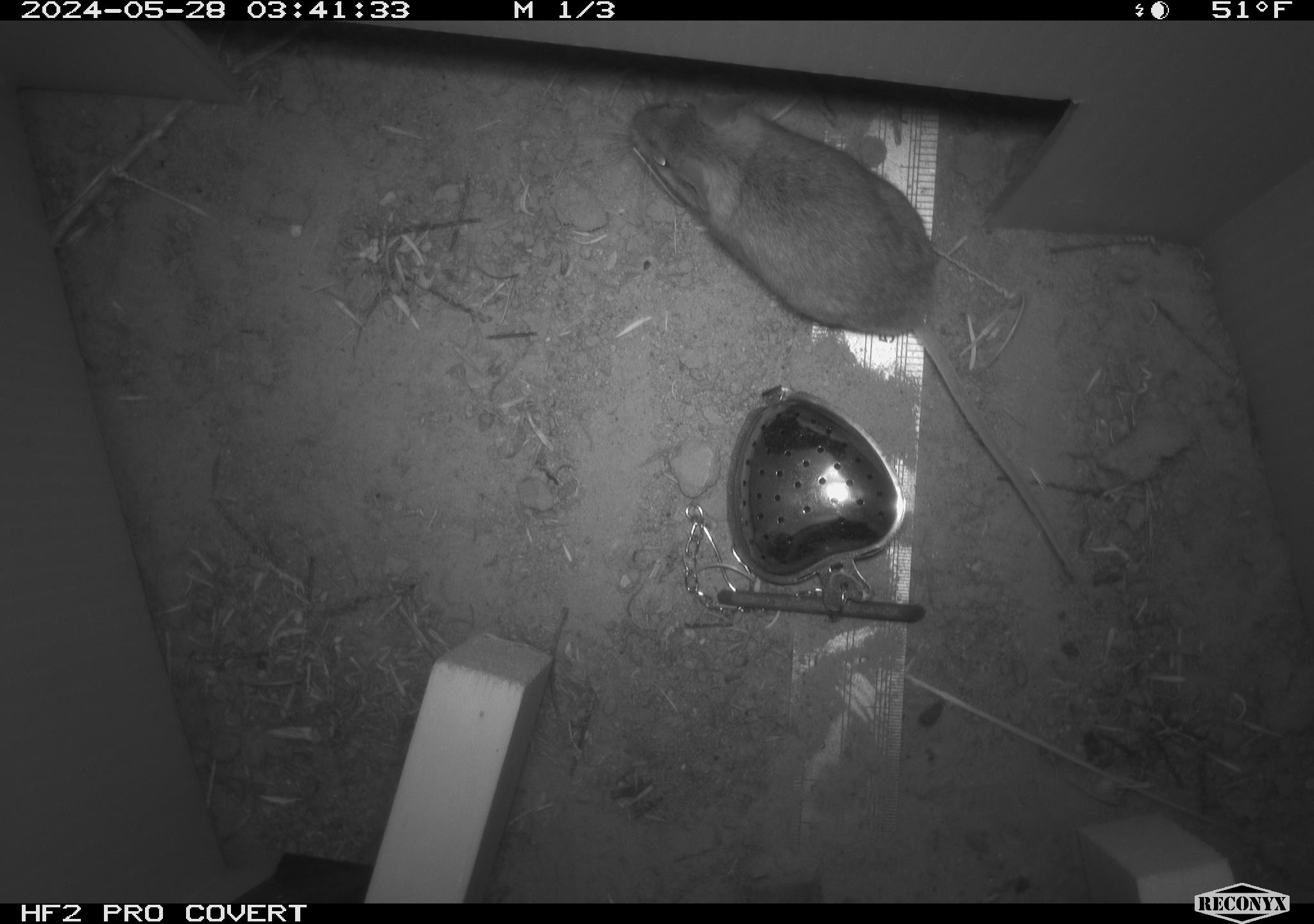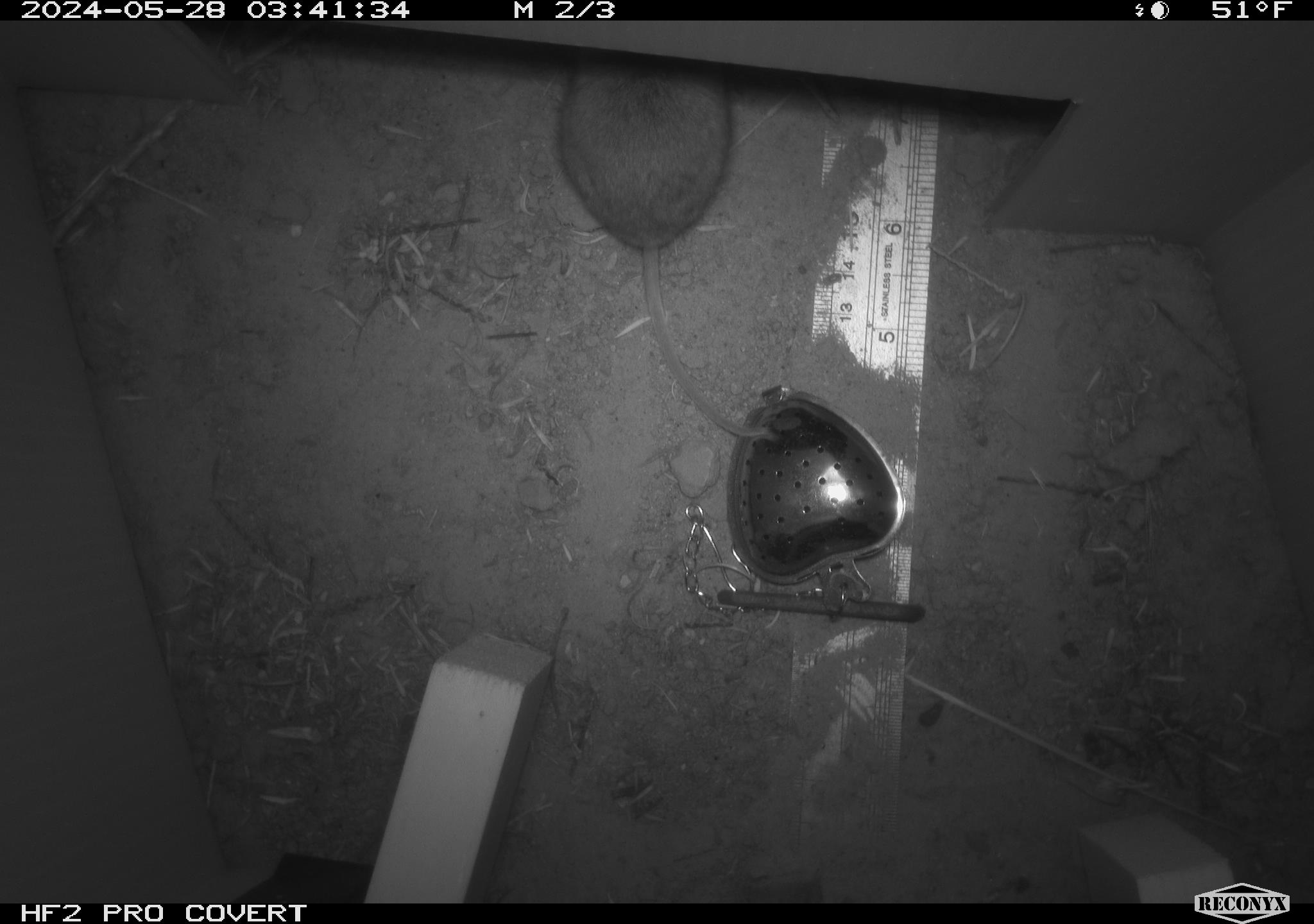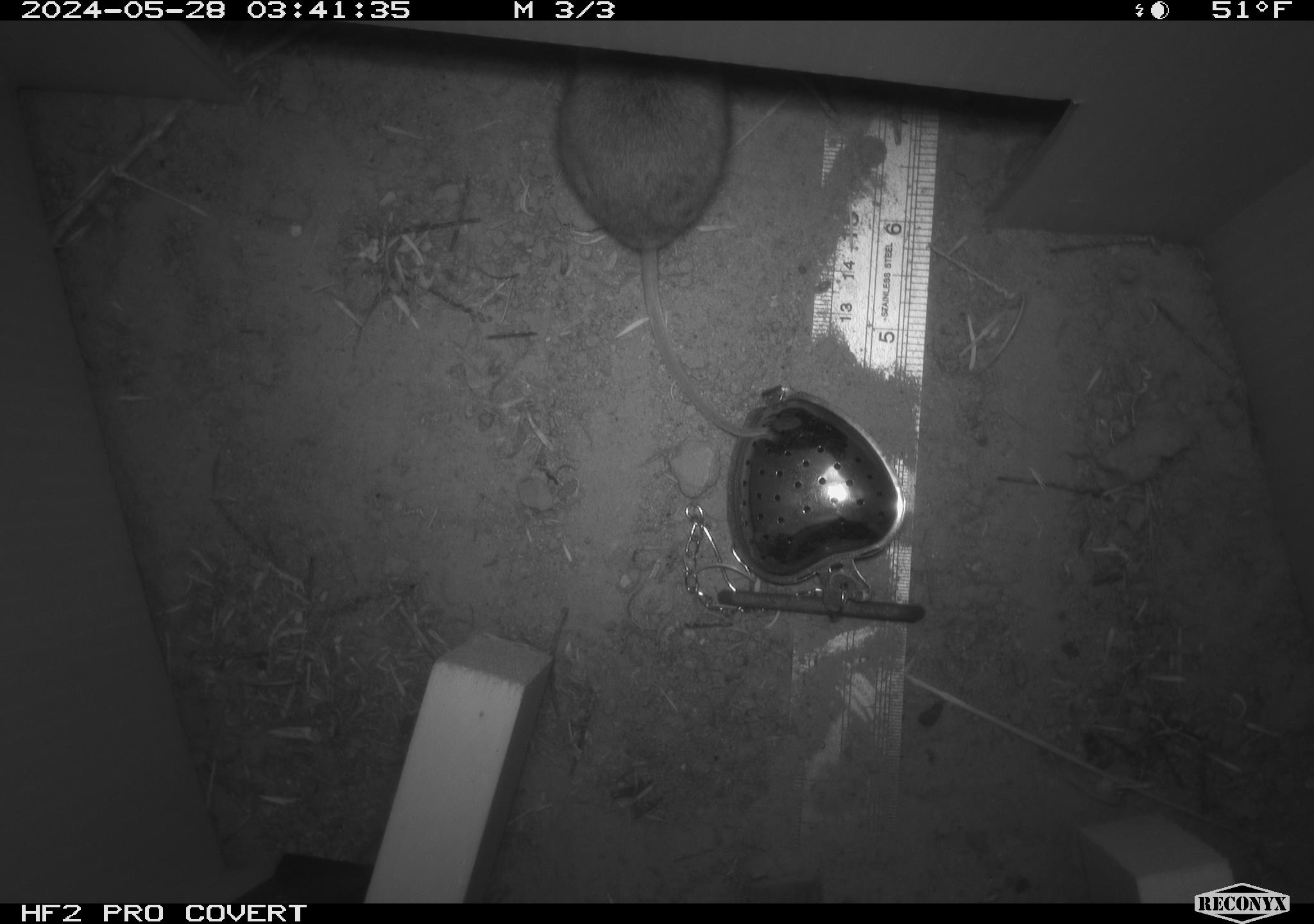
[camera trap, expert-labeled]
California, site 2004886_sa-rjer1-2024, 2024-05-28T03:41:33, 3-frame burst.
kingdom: Animalia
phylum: Chordata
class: Mammalia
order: Rodentia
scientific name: Rodentia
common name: mouse species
Mouse species (Rodentia).